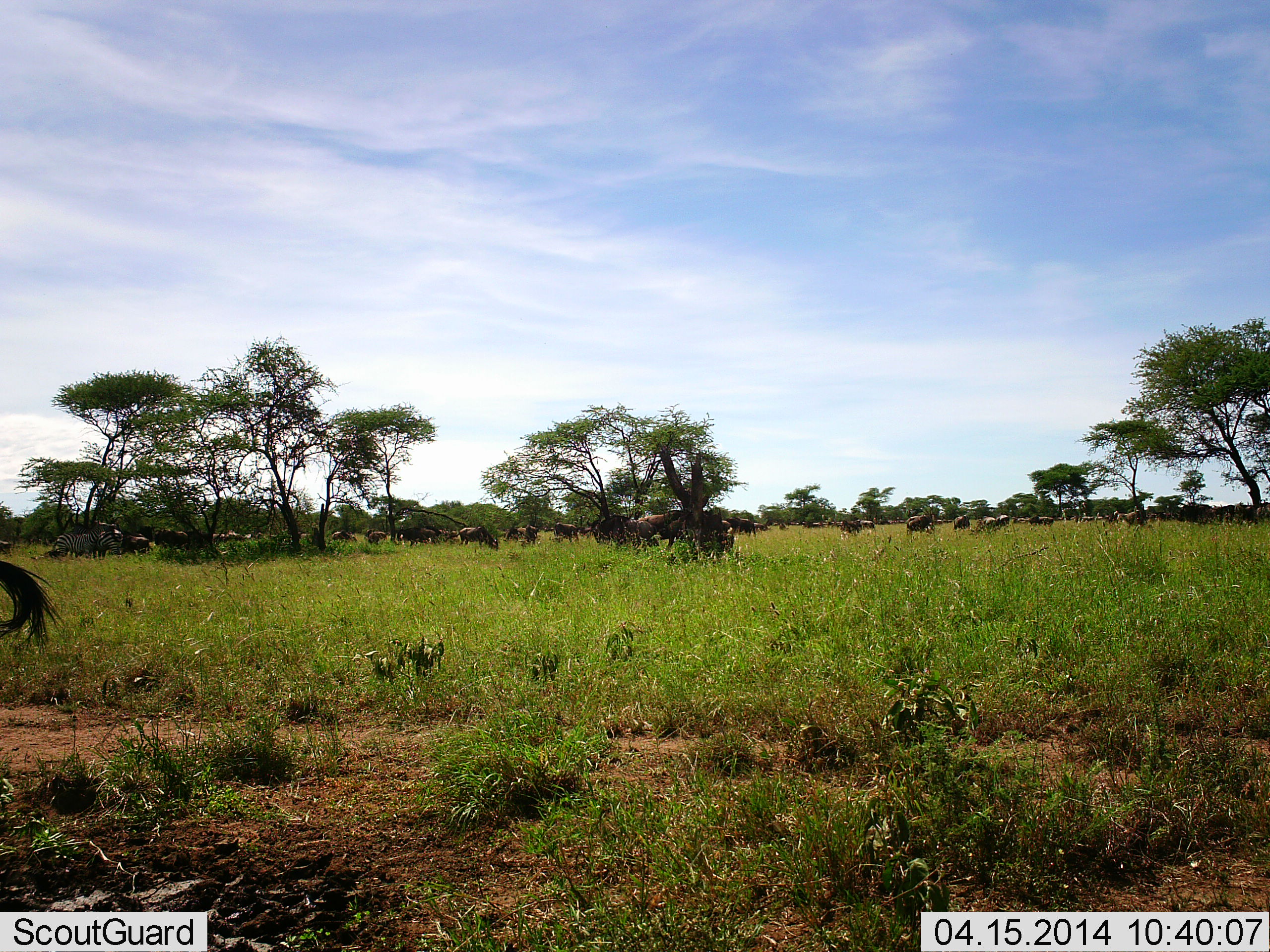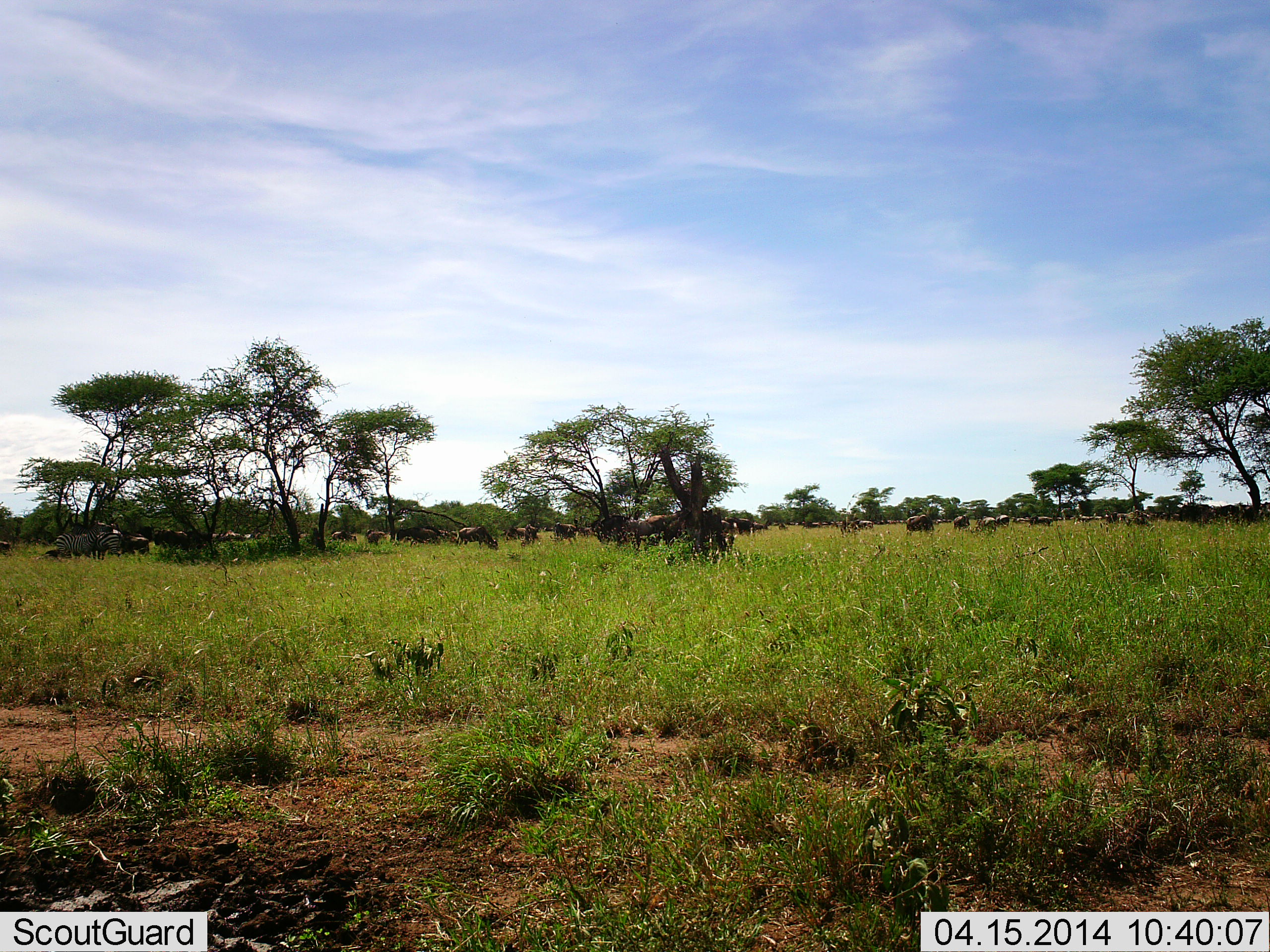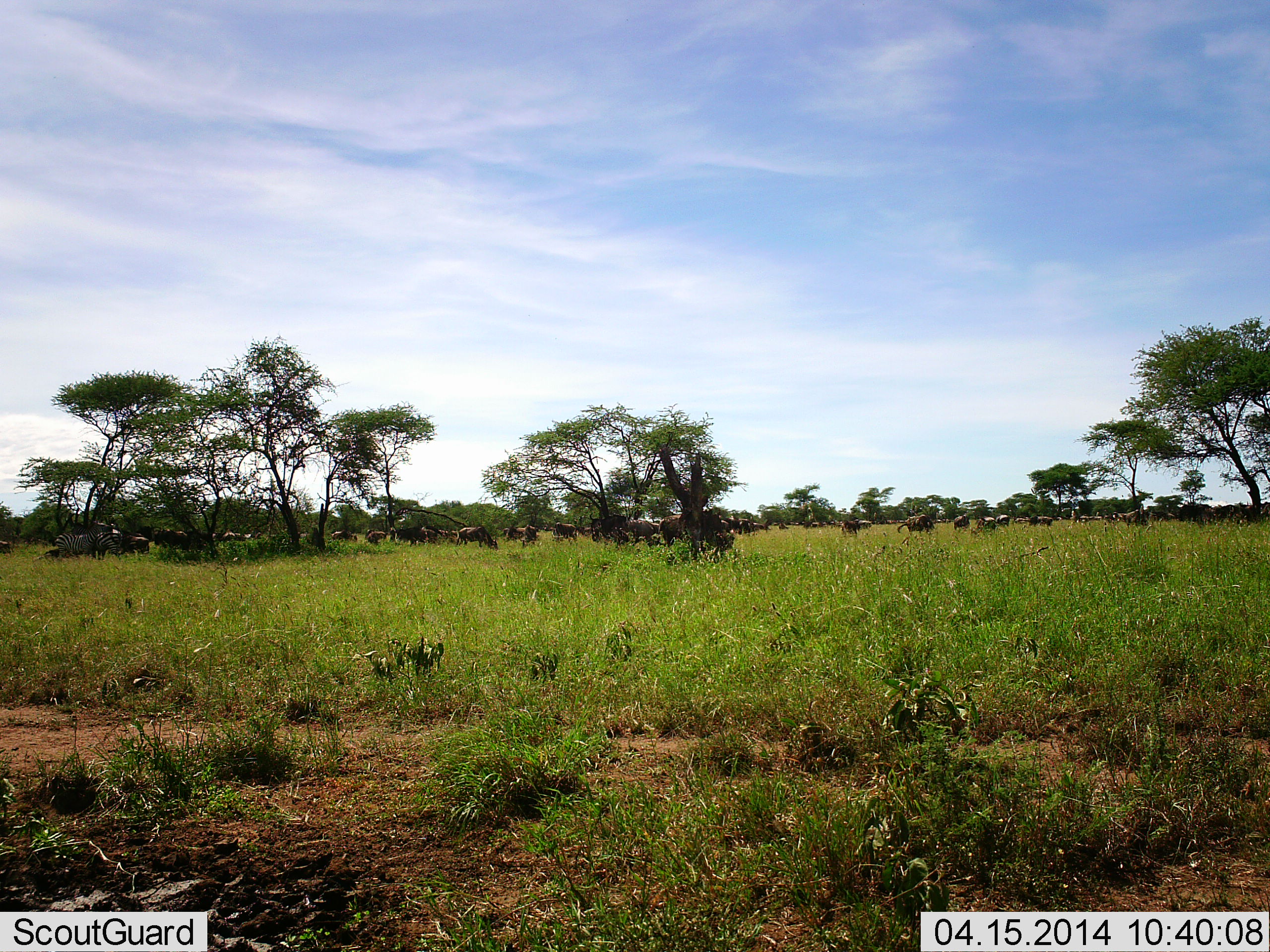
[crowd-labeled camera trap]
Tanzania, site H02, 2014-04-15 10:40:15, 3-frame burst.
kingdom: Animalia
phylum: Chordata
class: Mammalia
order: Artiodactyla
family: Bovidae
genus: Connochaetes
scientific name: Connochaetes taurinus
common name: blue wildebeest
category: wildebeest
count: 11-50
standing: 69%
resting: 15%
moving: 23%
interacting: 15%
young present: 8%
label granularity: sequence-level